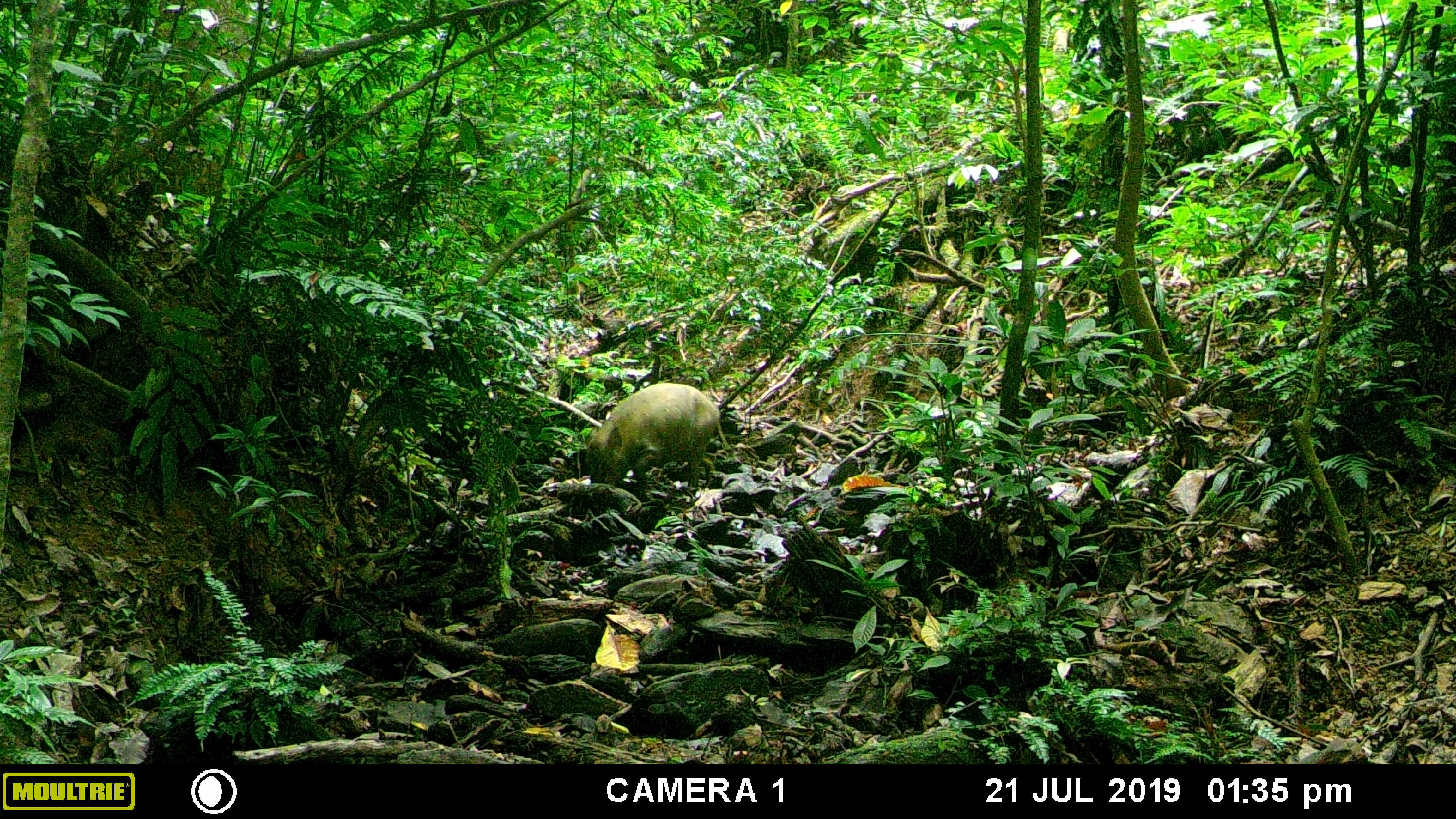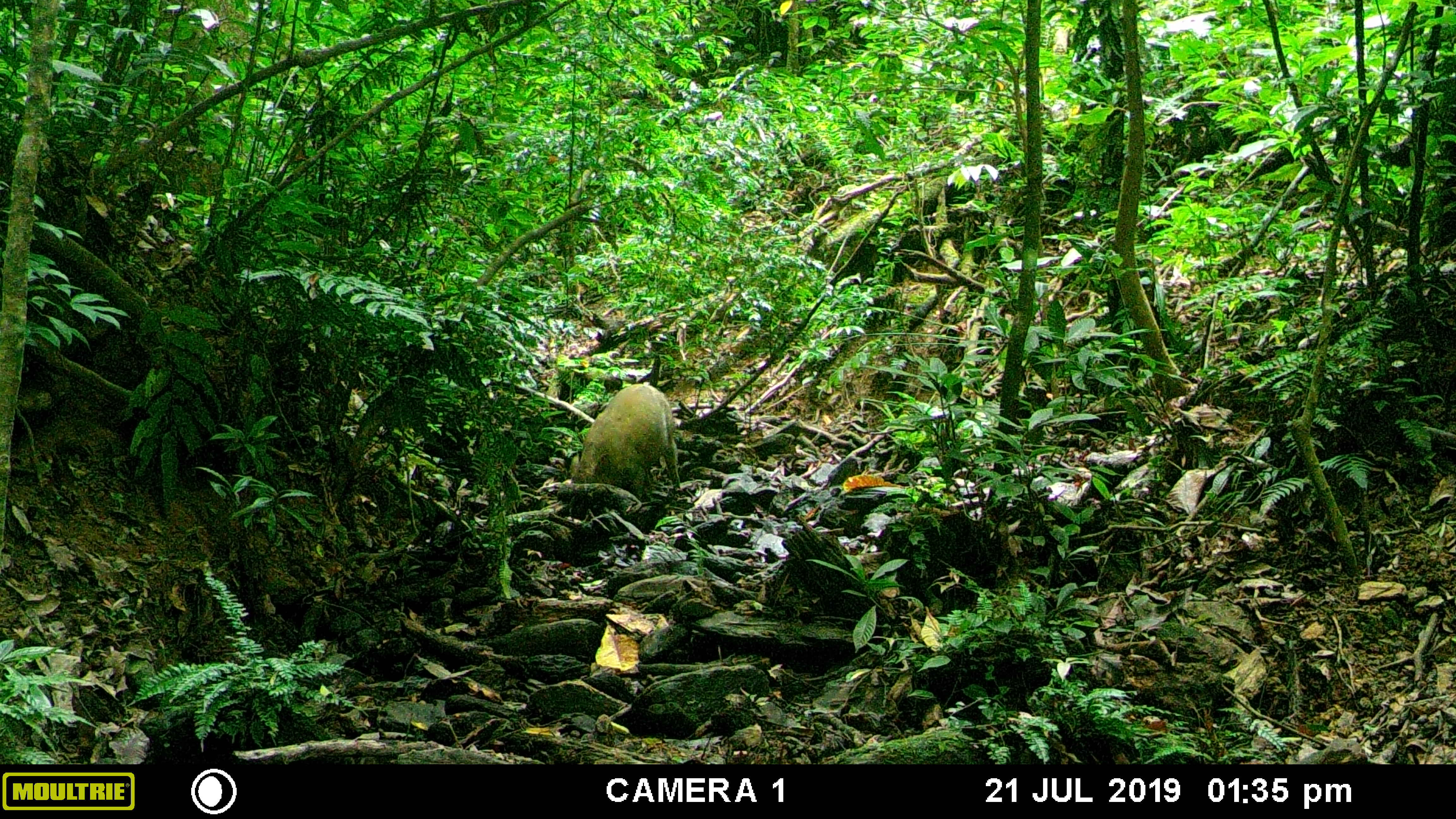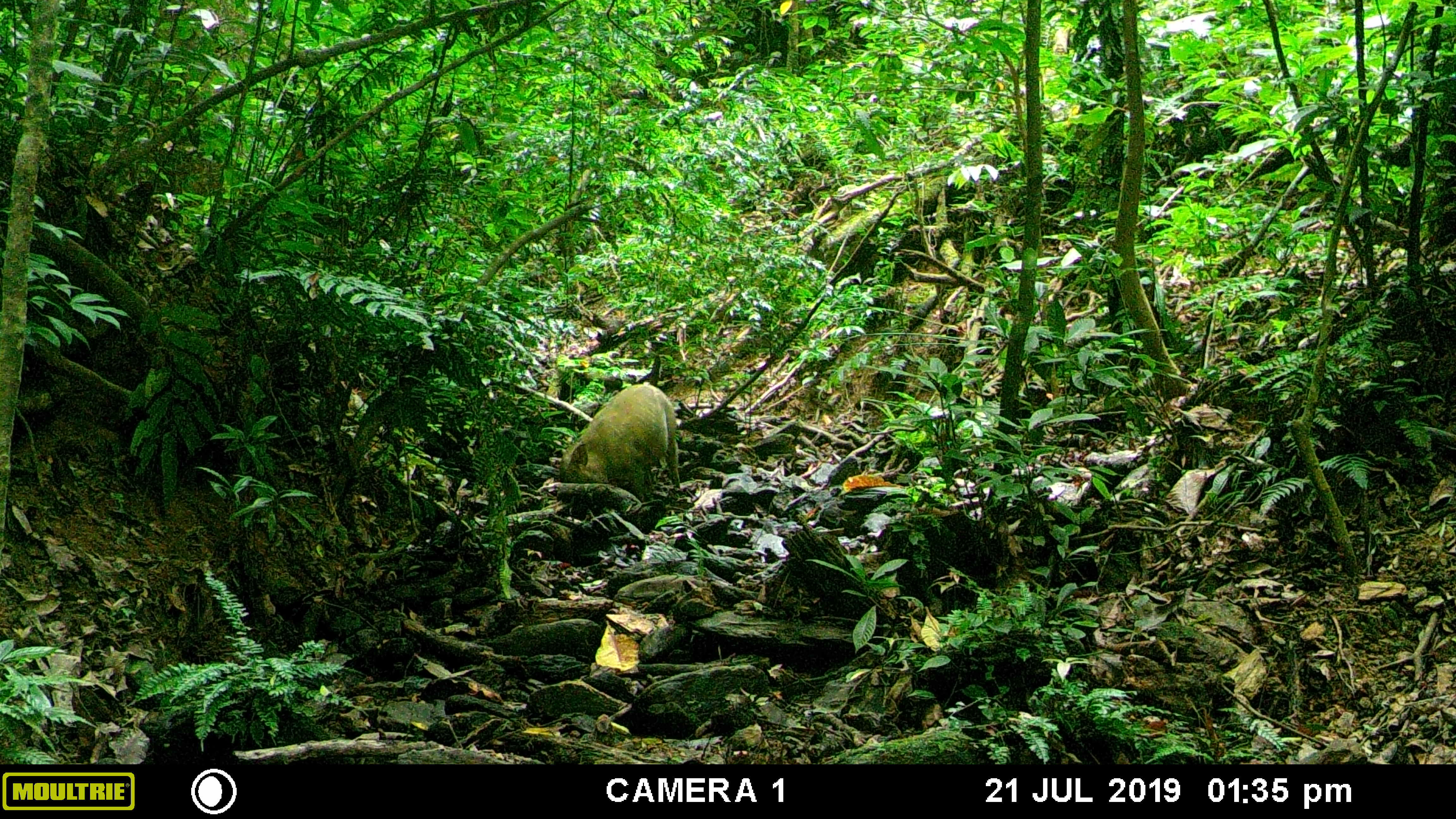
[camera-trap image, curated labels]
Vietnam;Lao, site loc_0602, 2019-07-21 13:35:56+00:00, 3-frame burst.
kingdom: Animalia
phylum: Chordata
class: Mammalia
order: Artiodactyla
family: Suidae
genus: Sus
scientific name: Sus scrofa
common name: eurasian wild pig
Eurasian wild pig (Sus scrofa). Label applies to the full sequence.